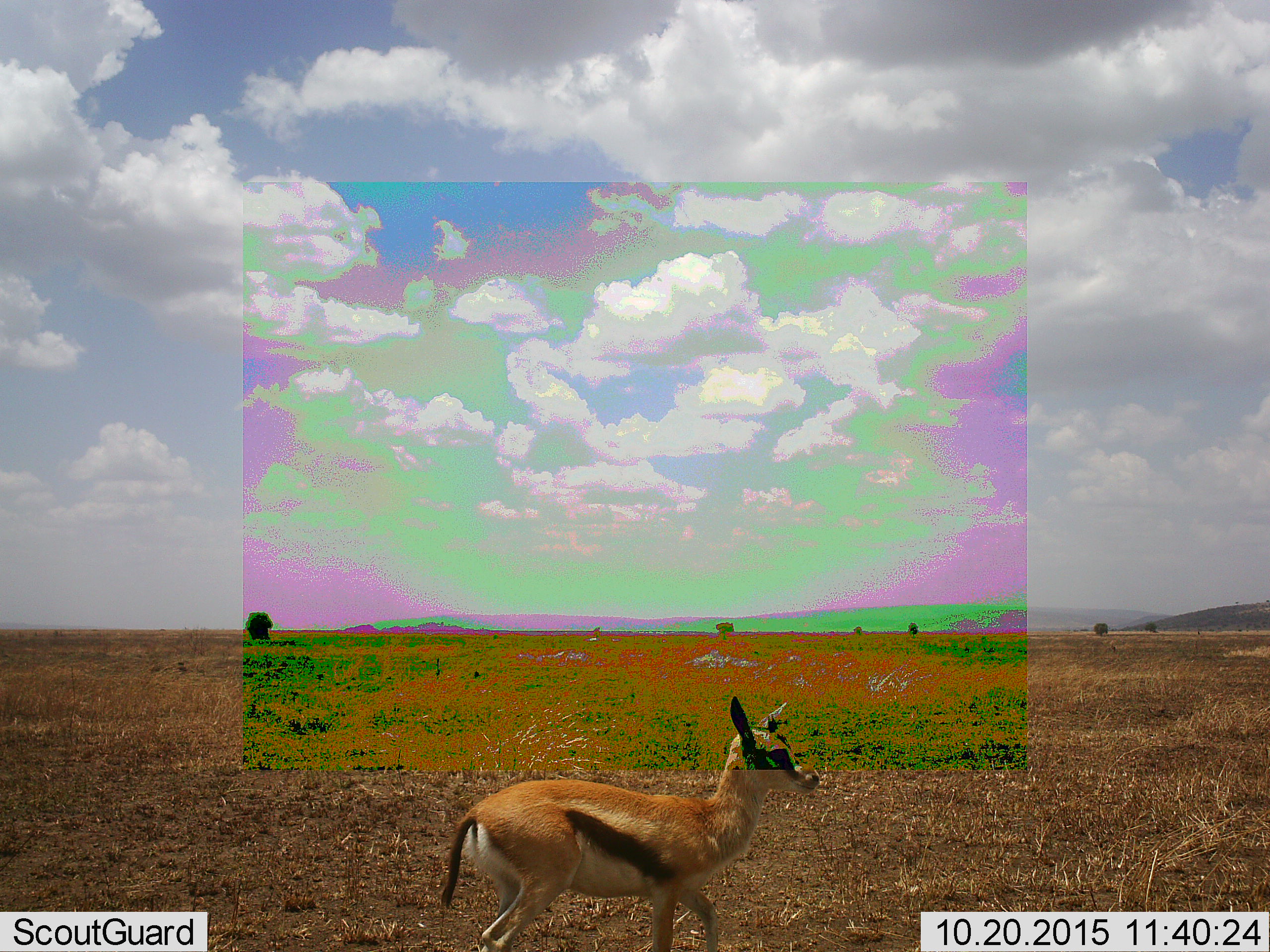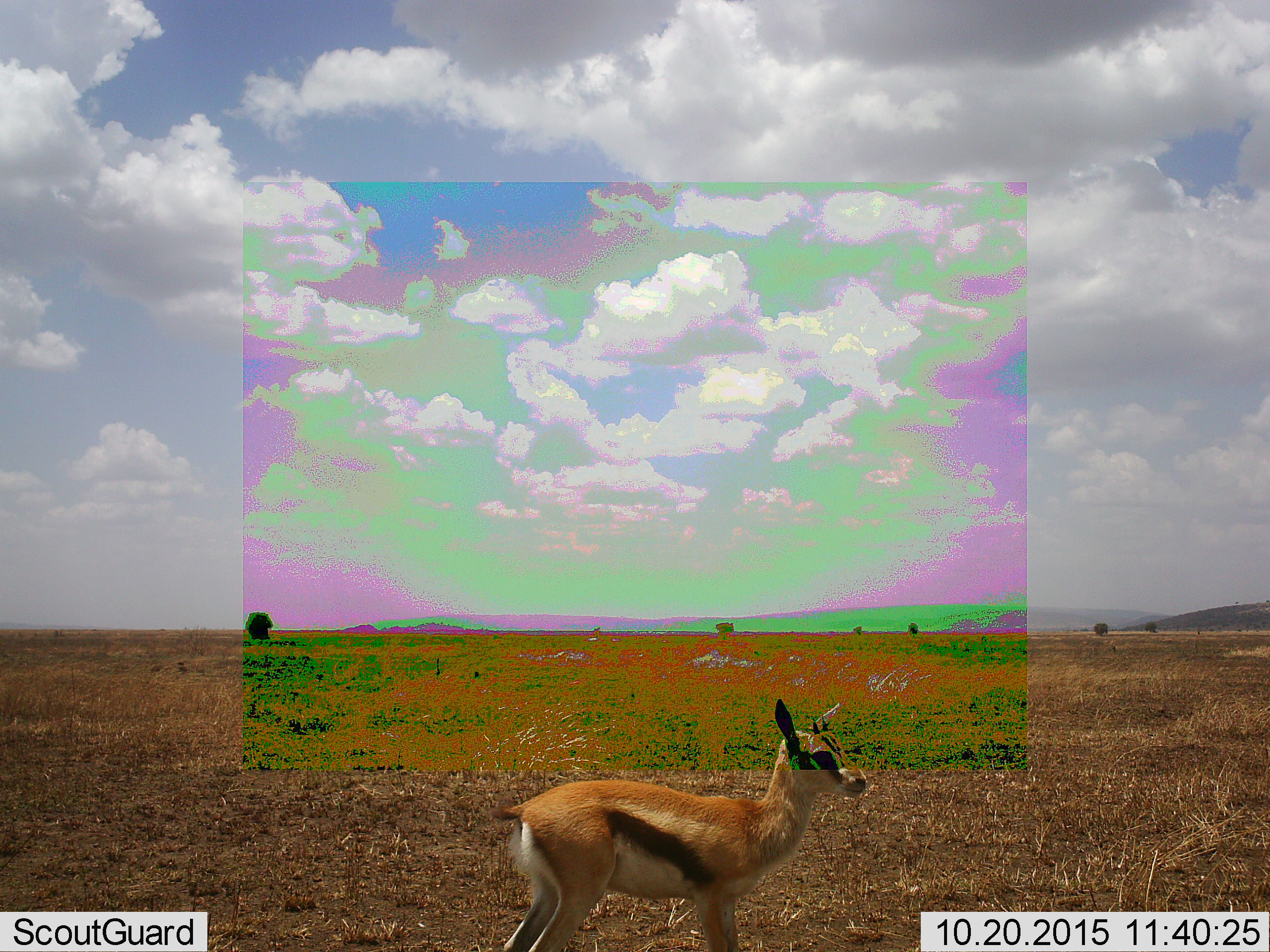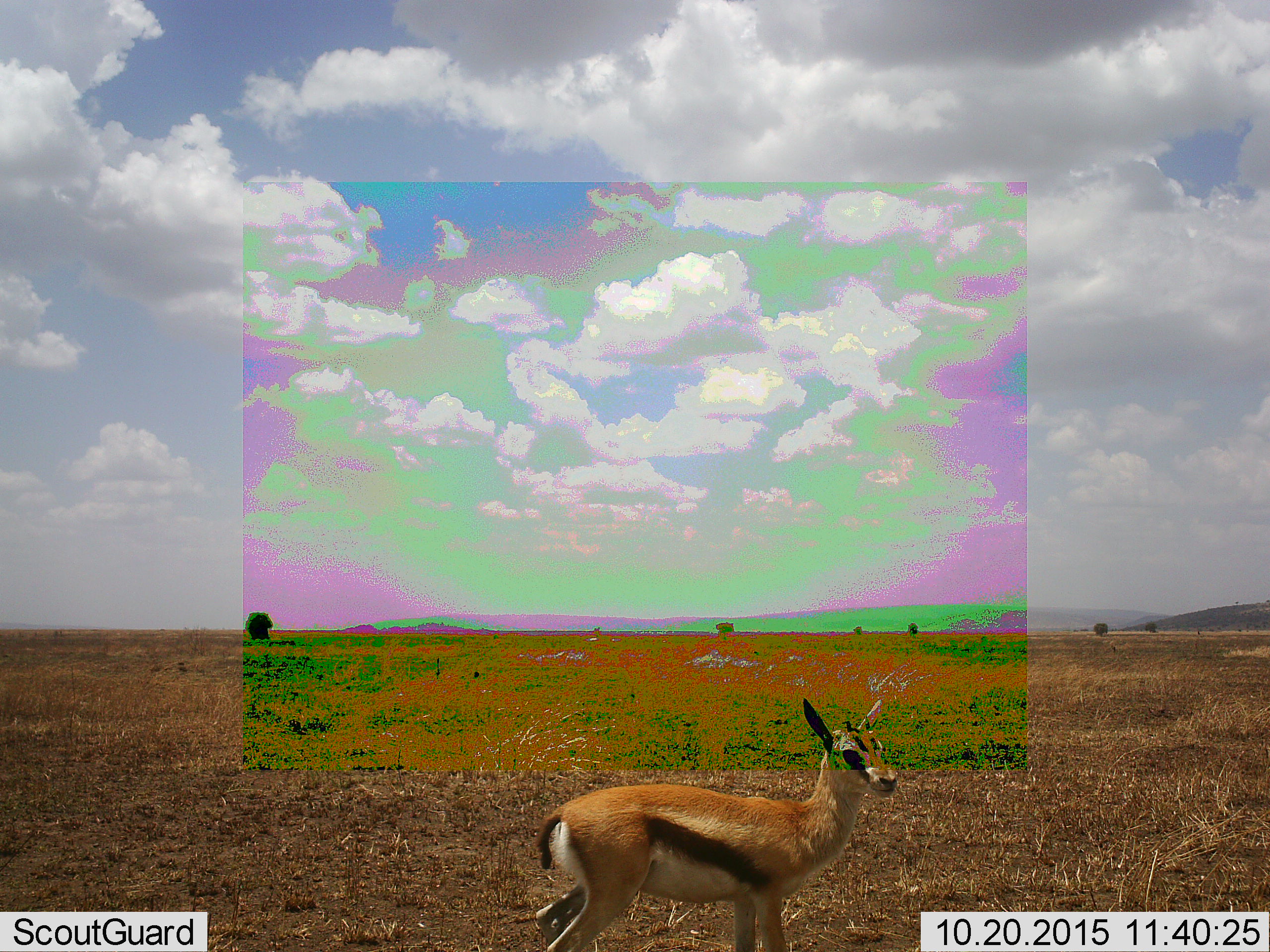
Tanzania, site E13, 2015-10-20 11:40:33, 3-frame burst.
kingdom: Animalia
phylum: Chordata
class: Mammalia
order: Artiodactyla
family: Bovidae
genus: Eudorcas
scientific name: Eudorcas thomsonii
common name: thomson's gazelle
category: gazellethomsons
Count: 1.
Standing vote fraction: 12%.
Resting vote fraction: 0%.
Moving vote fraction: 94%.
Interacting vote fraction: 0%.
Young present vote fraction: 53%.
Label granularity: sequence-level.